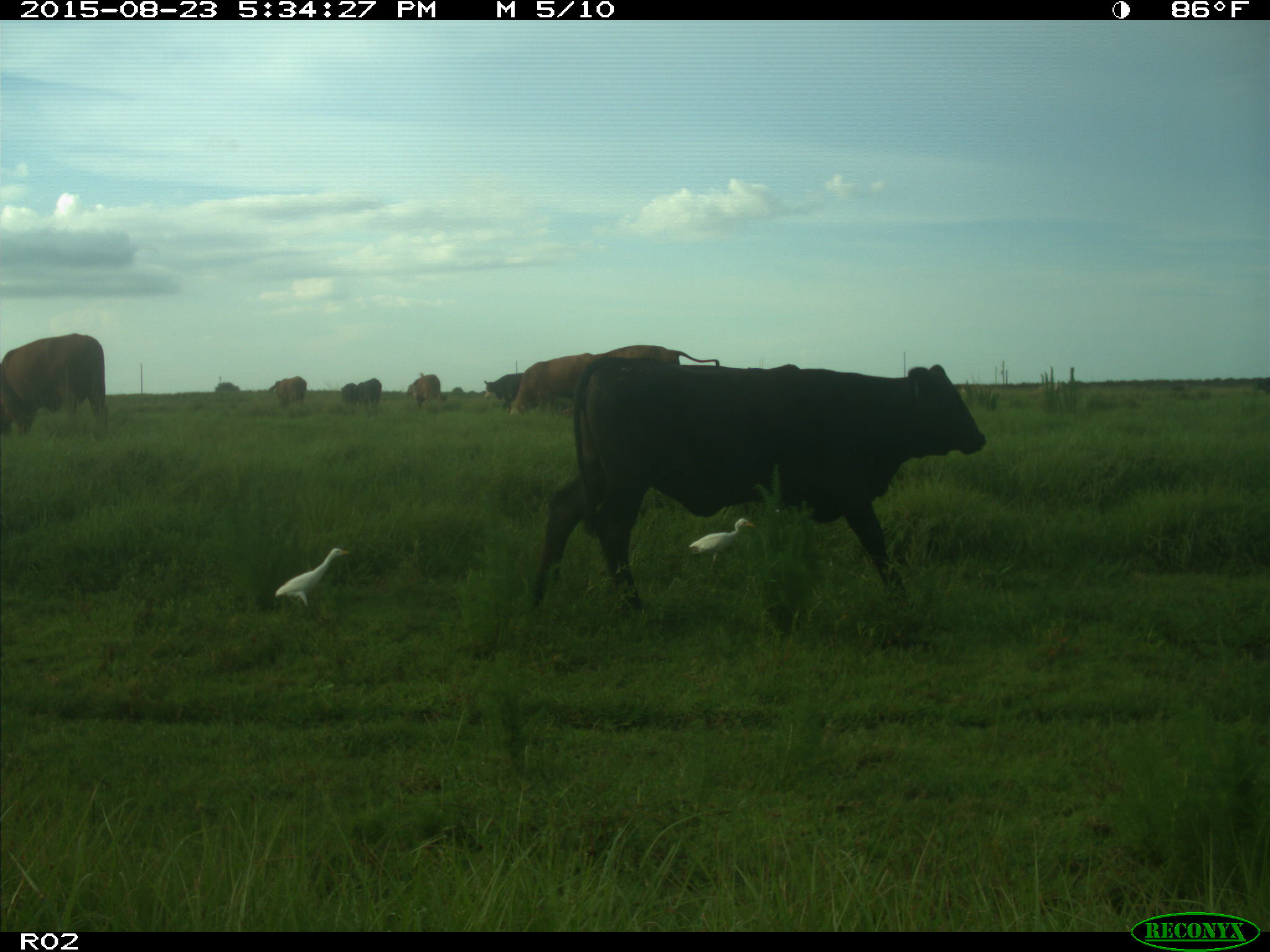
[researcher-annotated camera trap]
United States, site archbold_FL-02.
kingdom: Animalia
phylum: Chordata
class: Mammalia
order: Artiodactyla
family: Bovidae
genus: Bos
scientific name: Bos taurus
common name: domestic cow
Bos taurus (domestic cow).